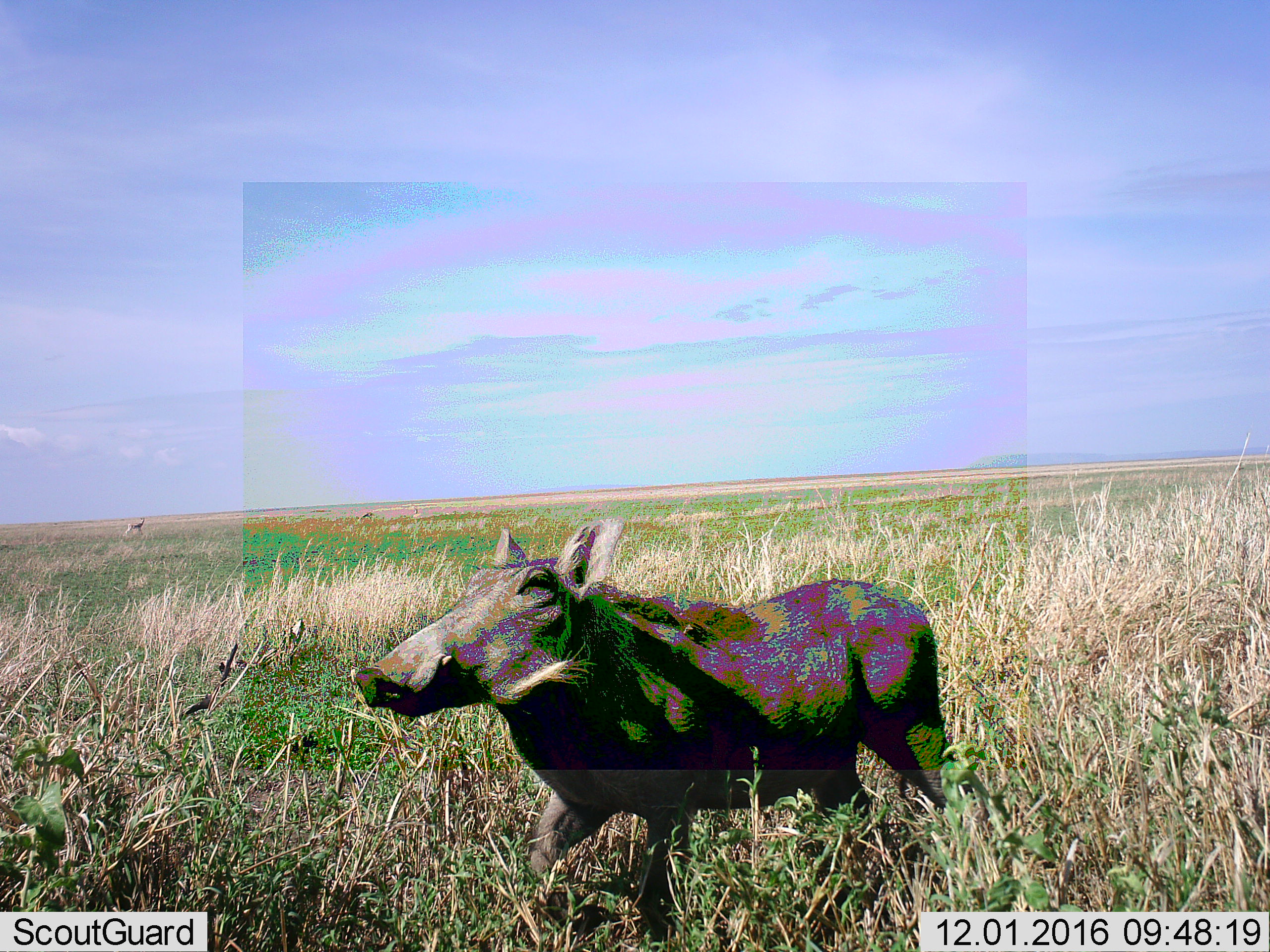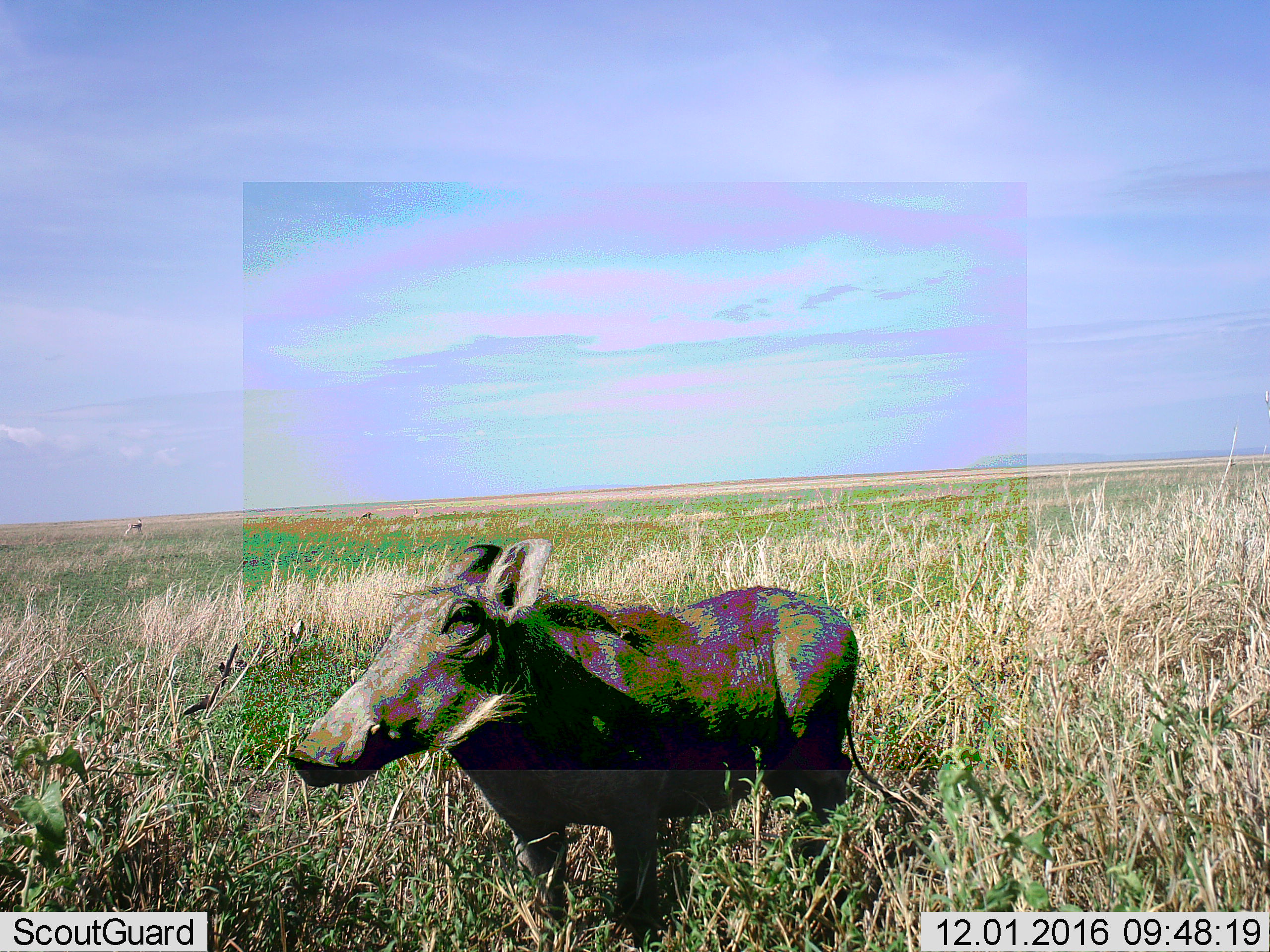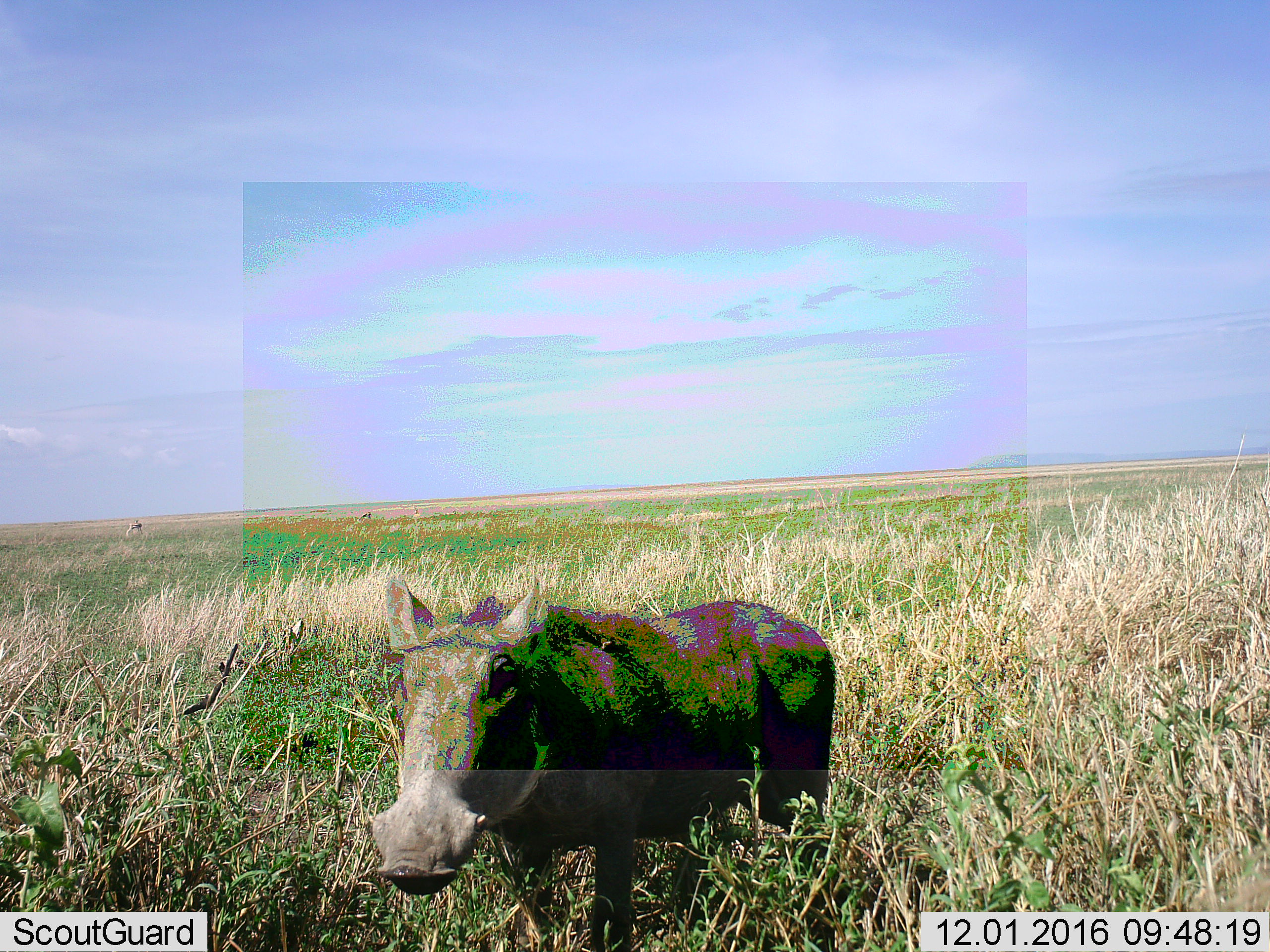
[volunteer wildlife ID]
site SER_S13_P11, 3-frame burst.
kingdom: Animalia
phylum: Chordata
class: Mammalia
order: Artiodactyla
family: Suidae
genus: Phacochoerus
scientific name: Phacochoerus africanus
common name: warthog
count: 1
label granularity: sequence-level